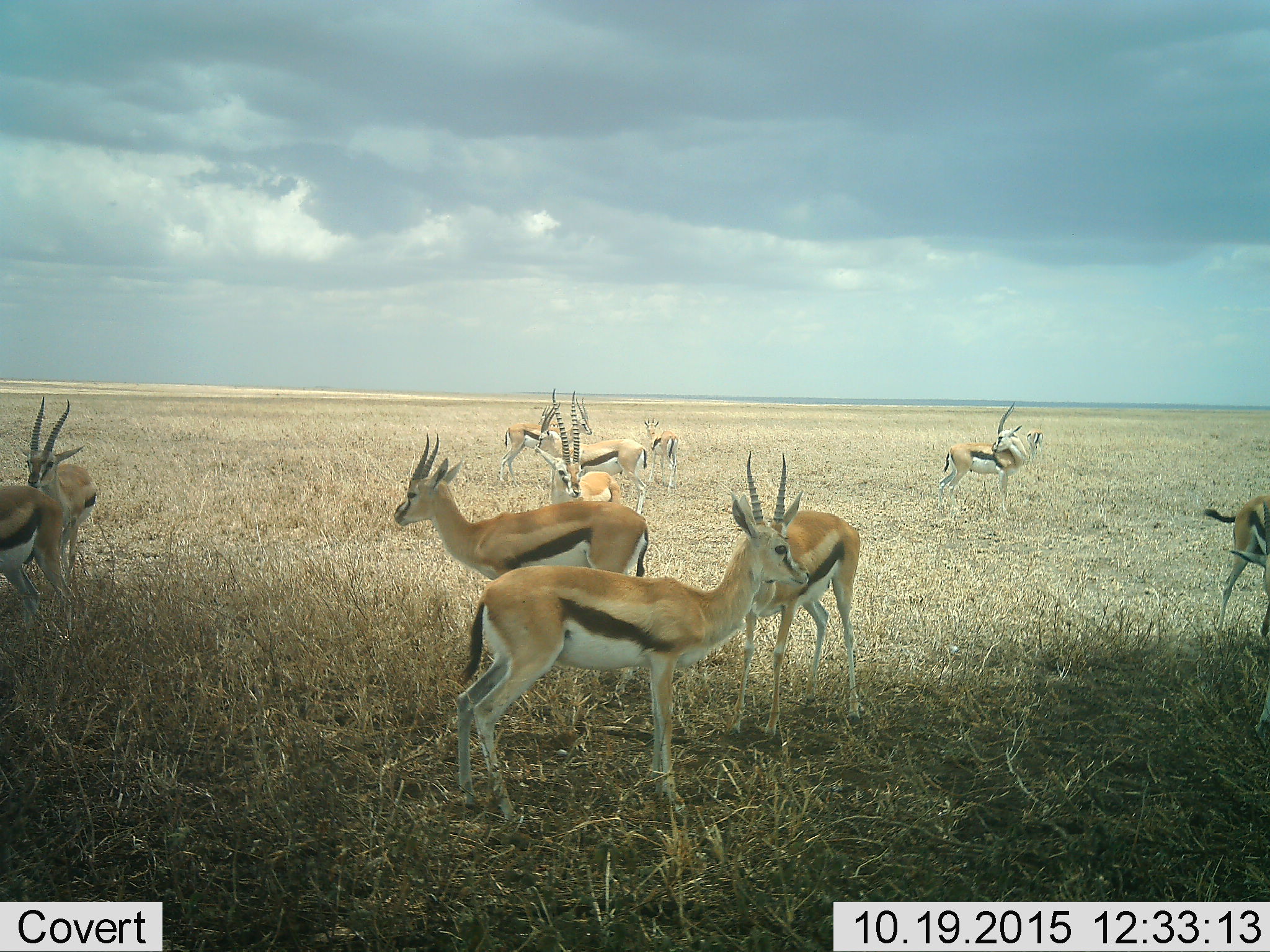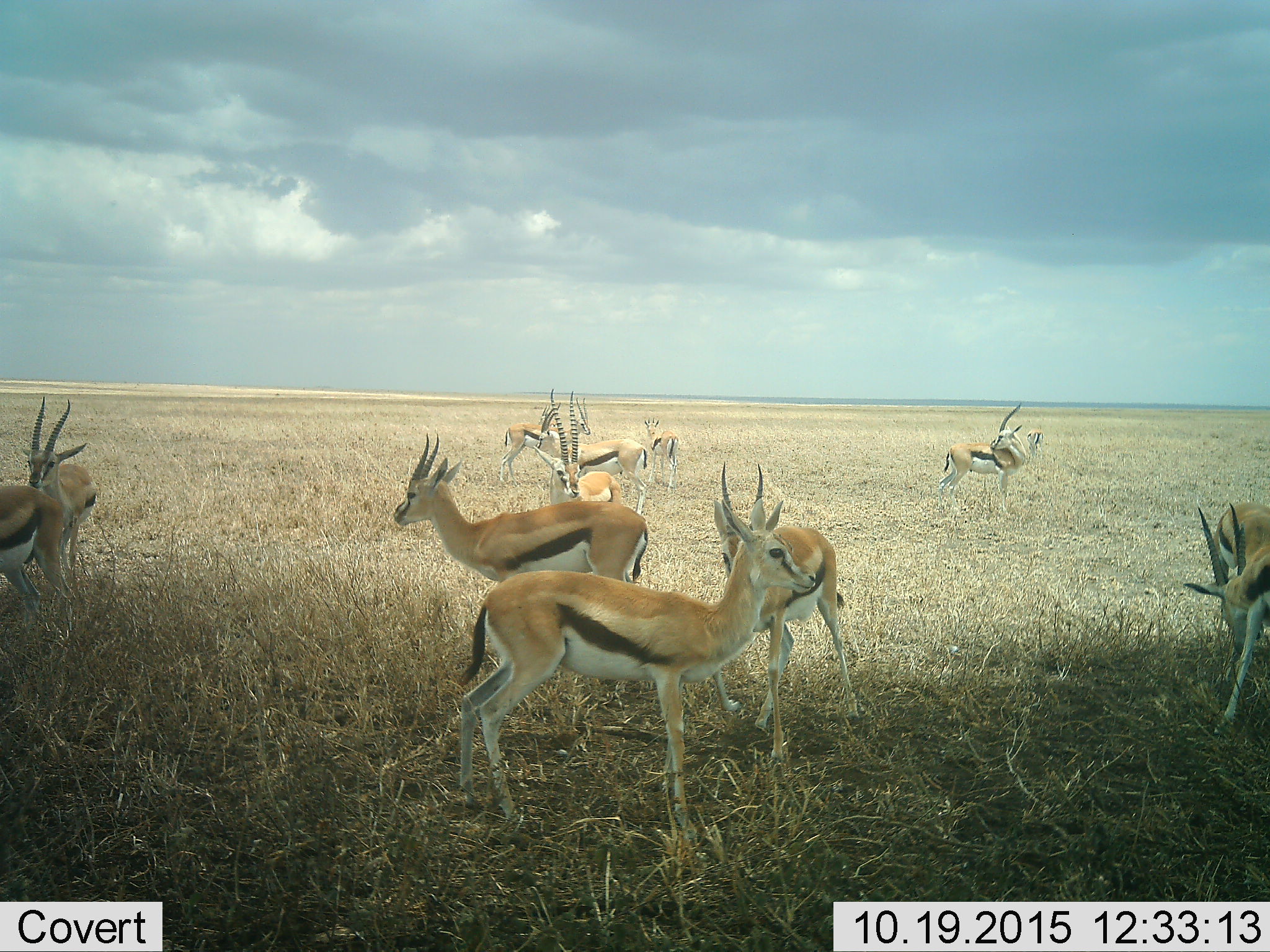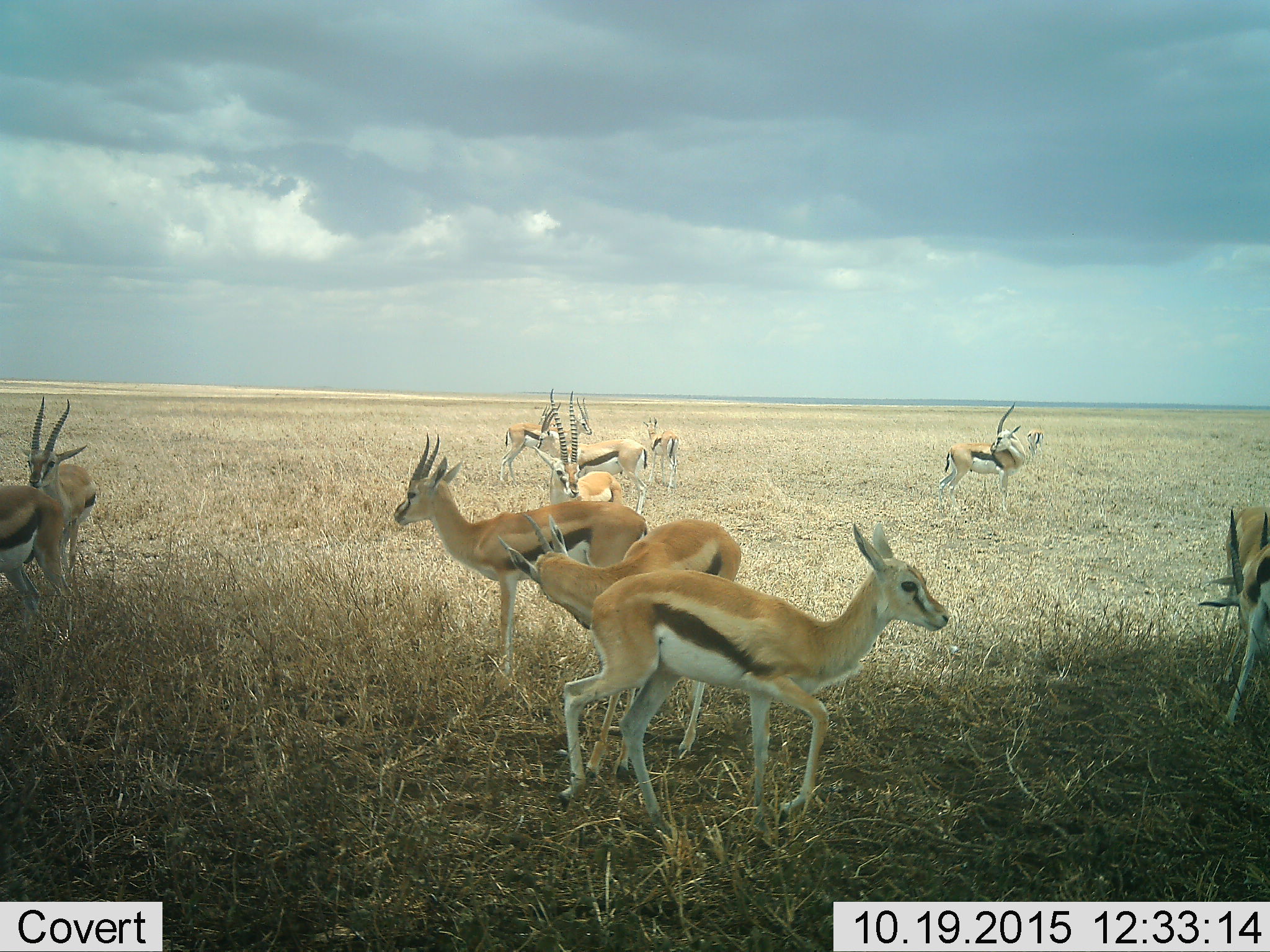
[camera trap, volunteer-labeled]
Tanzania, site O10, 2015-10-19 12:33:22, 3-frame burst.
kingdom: Animalia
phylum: Chordata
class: Mammalia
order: Artiodactyla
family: Bovidae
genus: Eudorcas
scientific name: Eudorcas thomsonii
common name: thomson's gazelle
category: gazellethomsons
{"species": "gazellethomsons (thomson's gazelle) (Eudorcas thomsonii)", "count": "11-50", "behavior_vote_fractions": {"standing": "100%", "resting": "10%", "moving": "60%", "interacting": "30%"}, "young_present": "10%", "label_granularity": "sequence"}